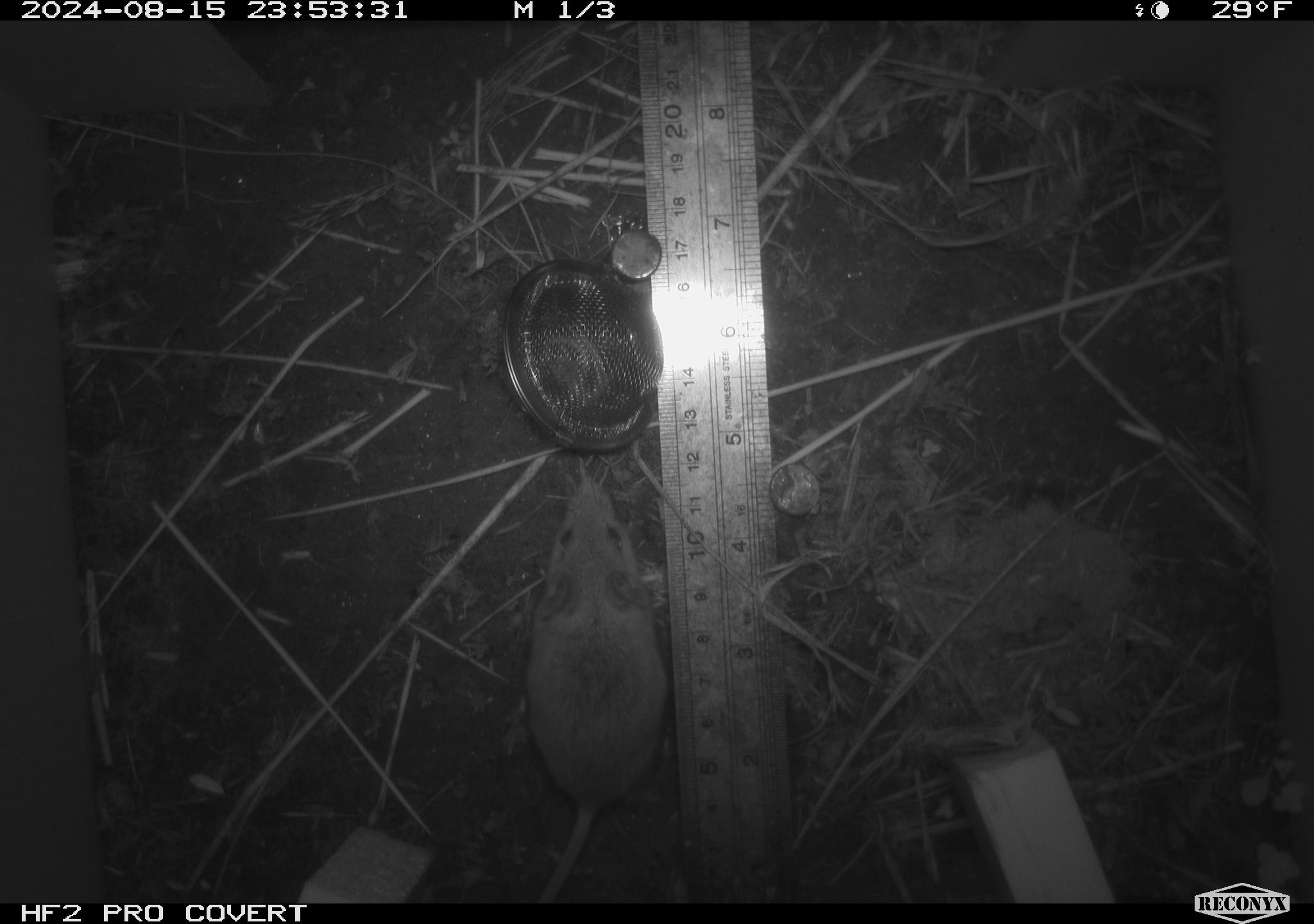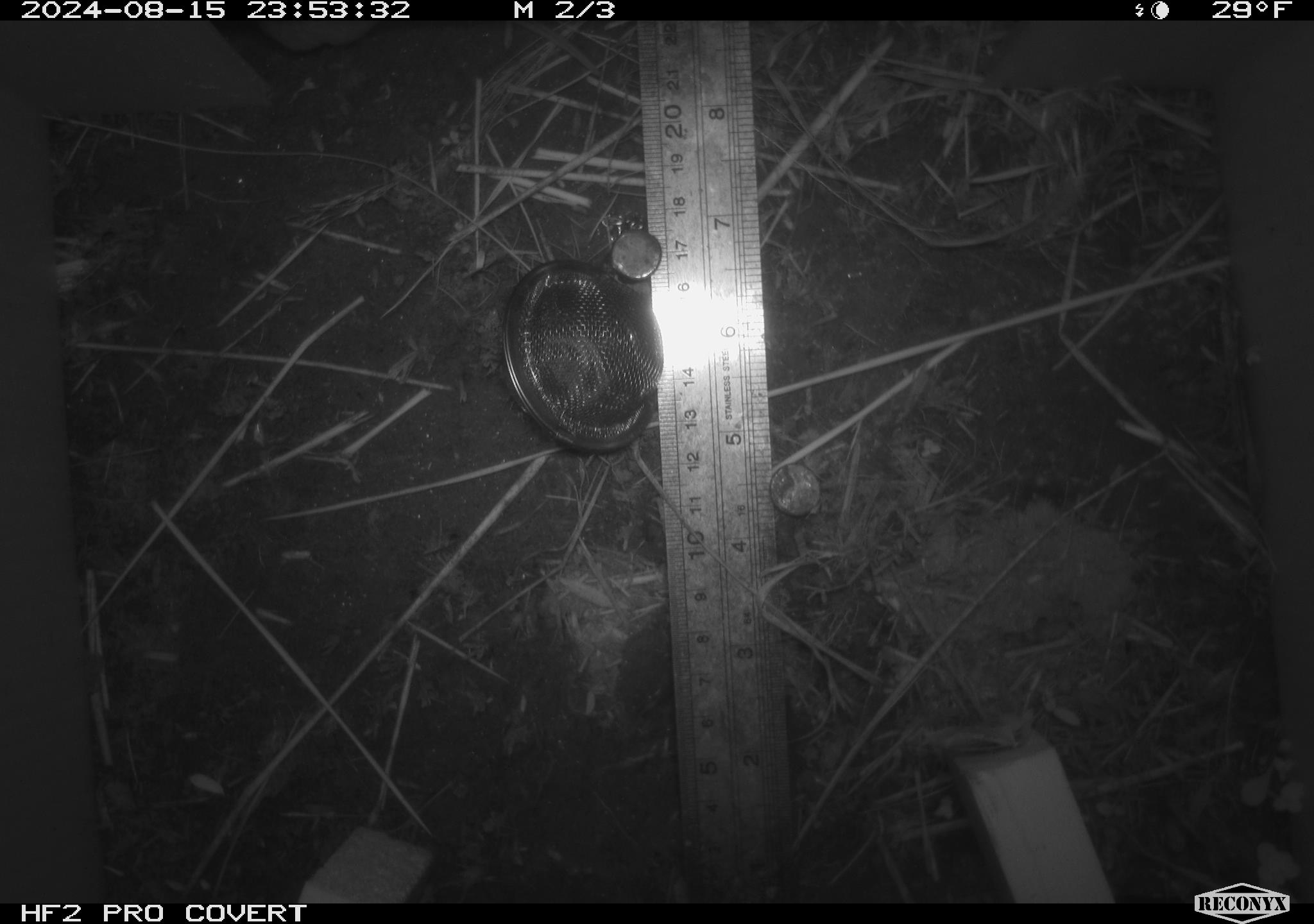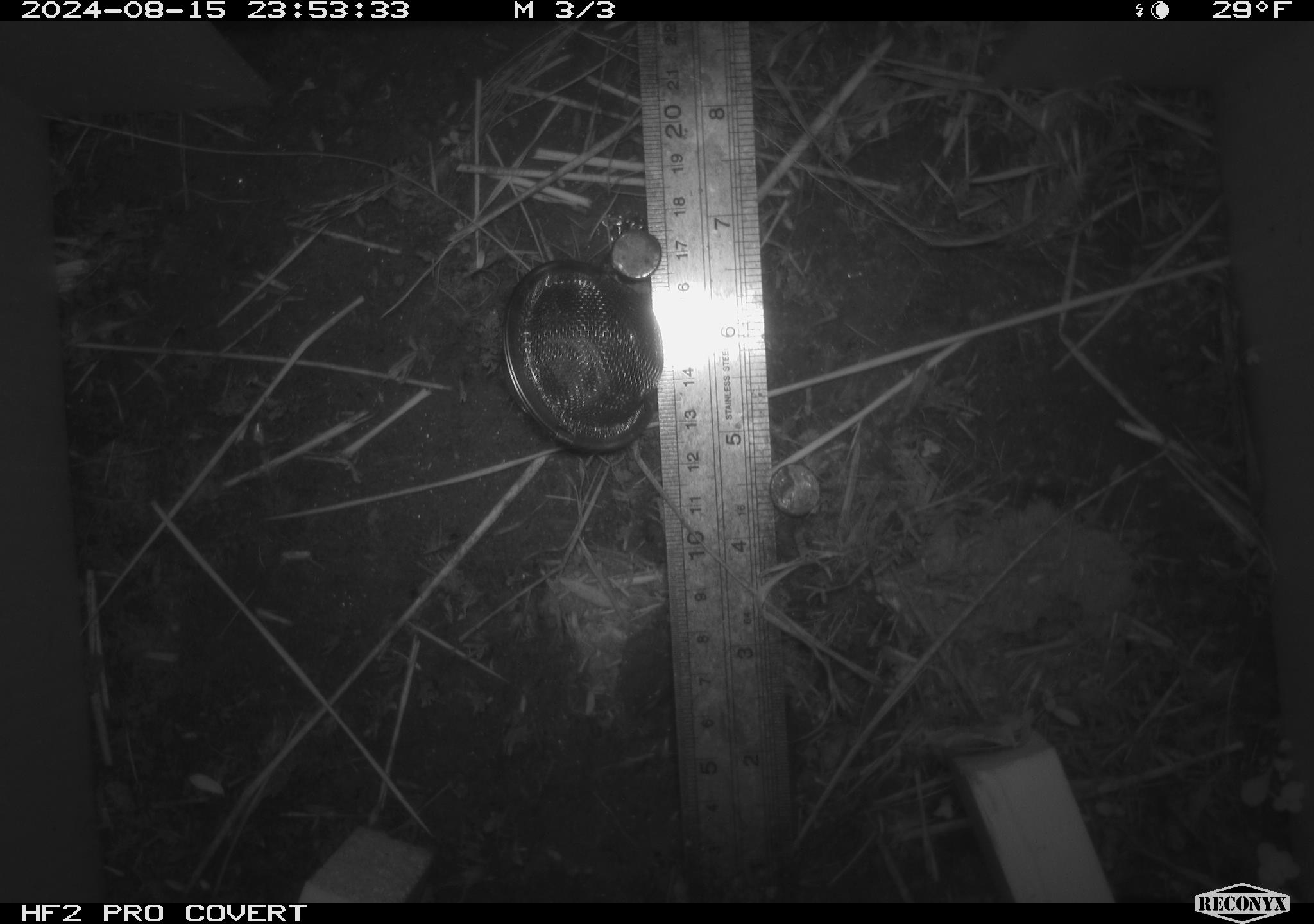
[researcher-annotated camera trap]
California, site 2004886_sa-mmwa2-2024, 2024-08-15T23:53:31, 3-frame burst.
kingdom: Animalia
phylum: Chordata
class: Mammalia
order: Rodentia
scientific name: Rodentia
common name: mouse species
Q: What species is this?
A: Mouse species (Rodentia).